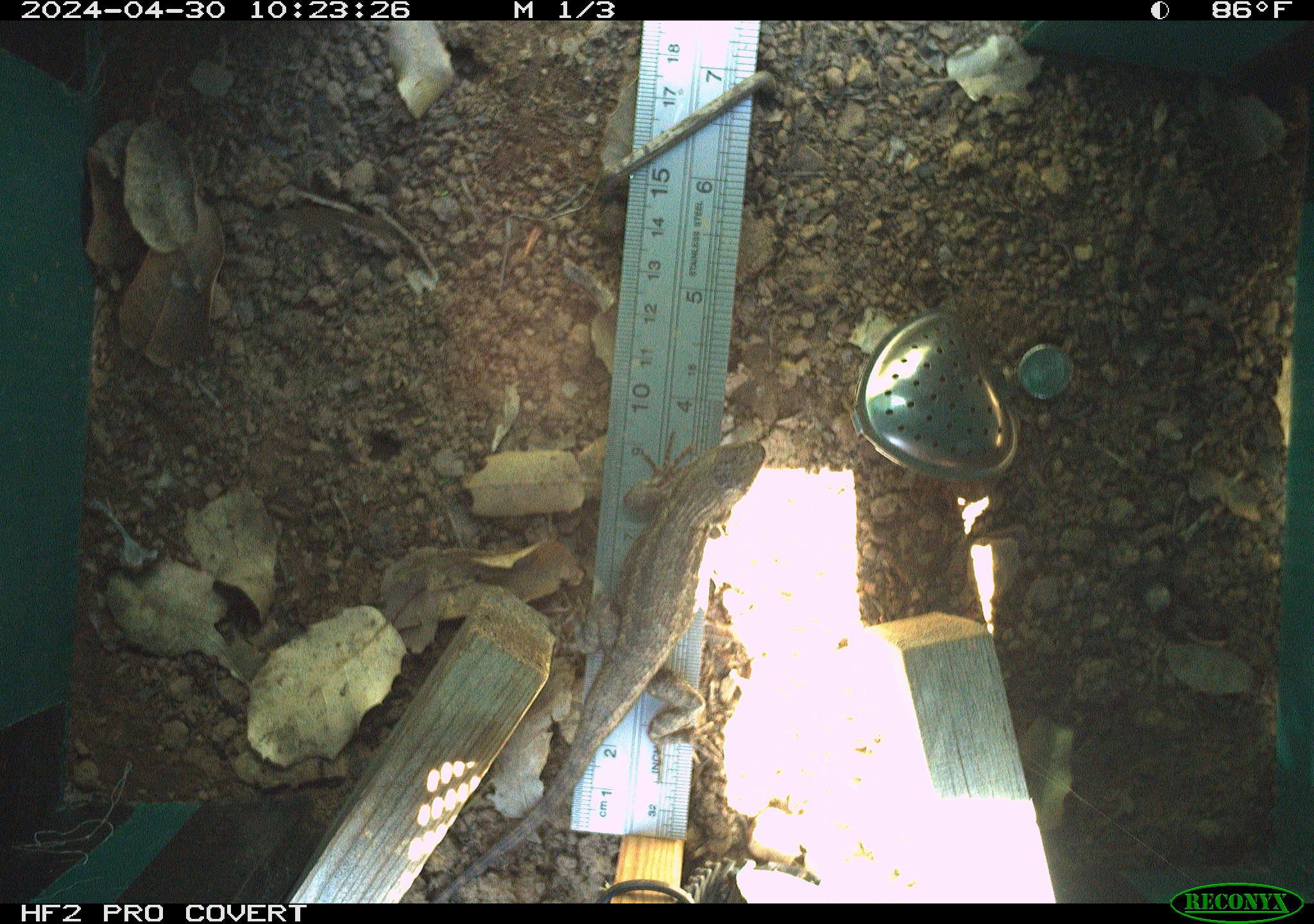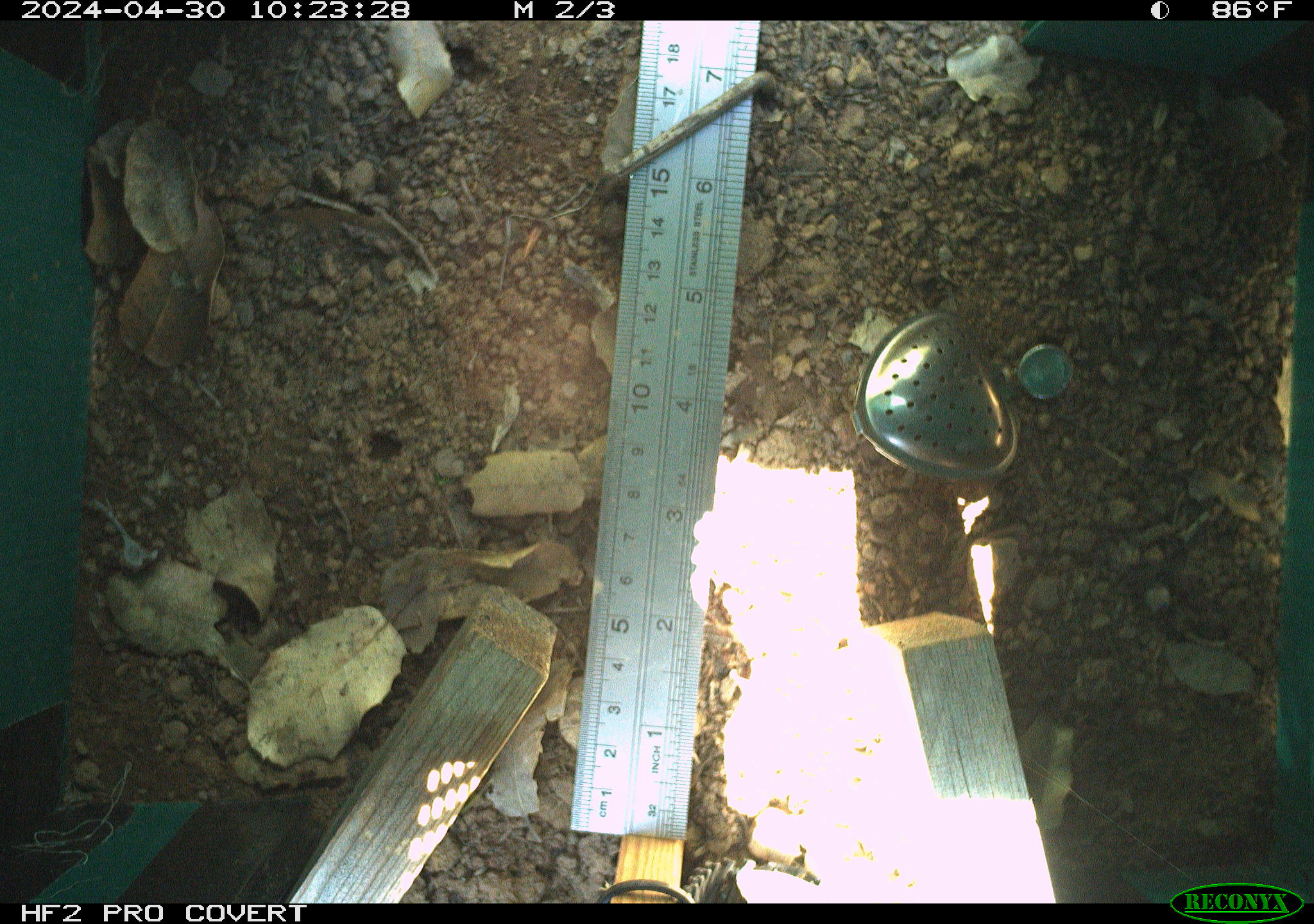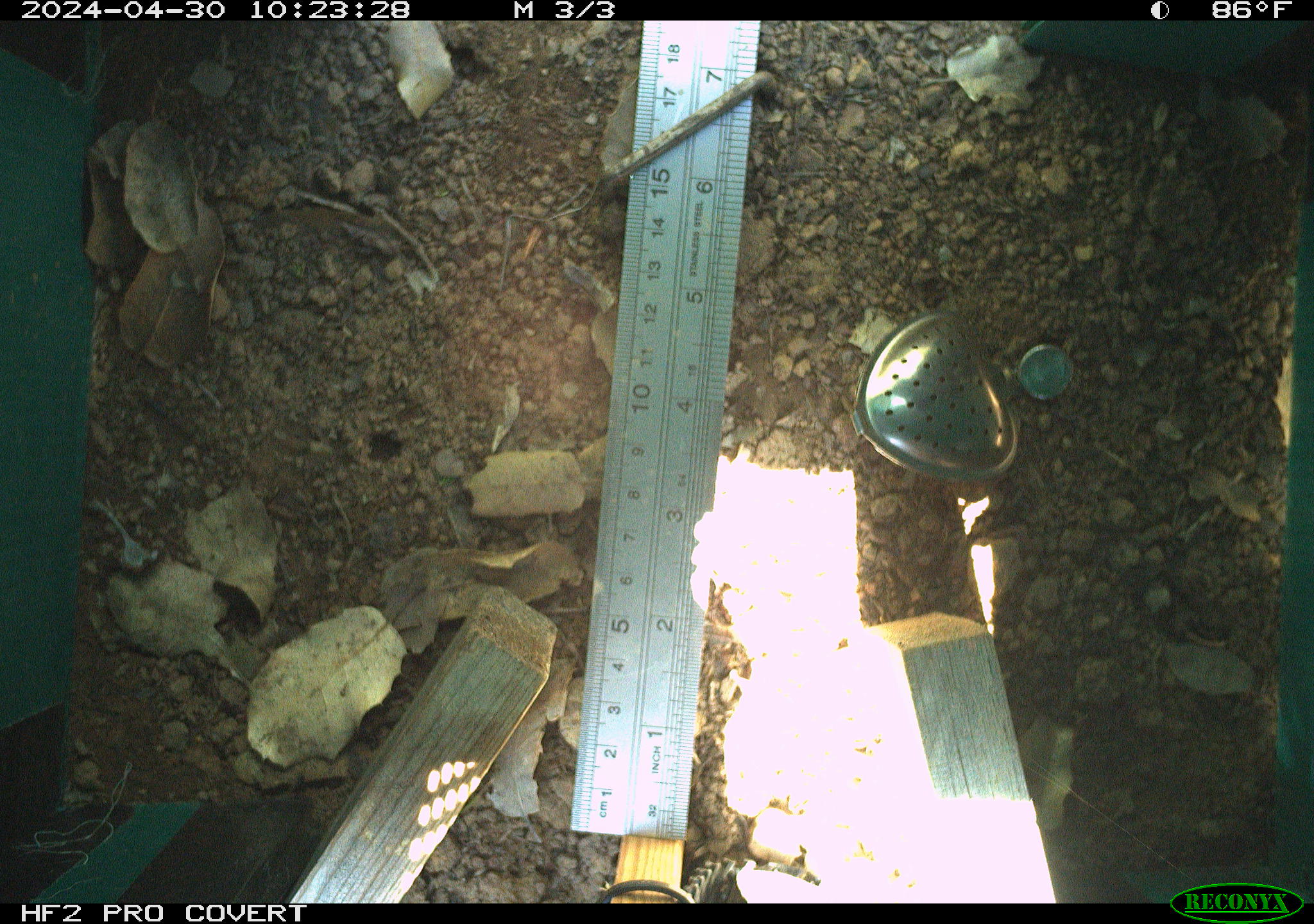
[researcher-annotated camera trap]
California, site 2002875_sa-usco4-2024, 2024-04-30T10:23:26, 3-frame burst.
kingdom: Animalia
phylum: Chordata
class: Reptilia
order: Squamata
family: Phrynosomatidae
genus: Sceloporus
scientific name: Sceloporus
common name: spiny lizards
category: sceloporus species